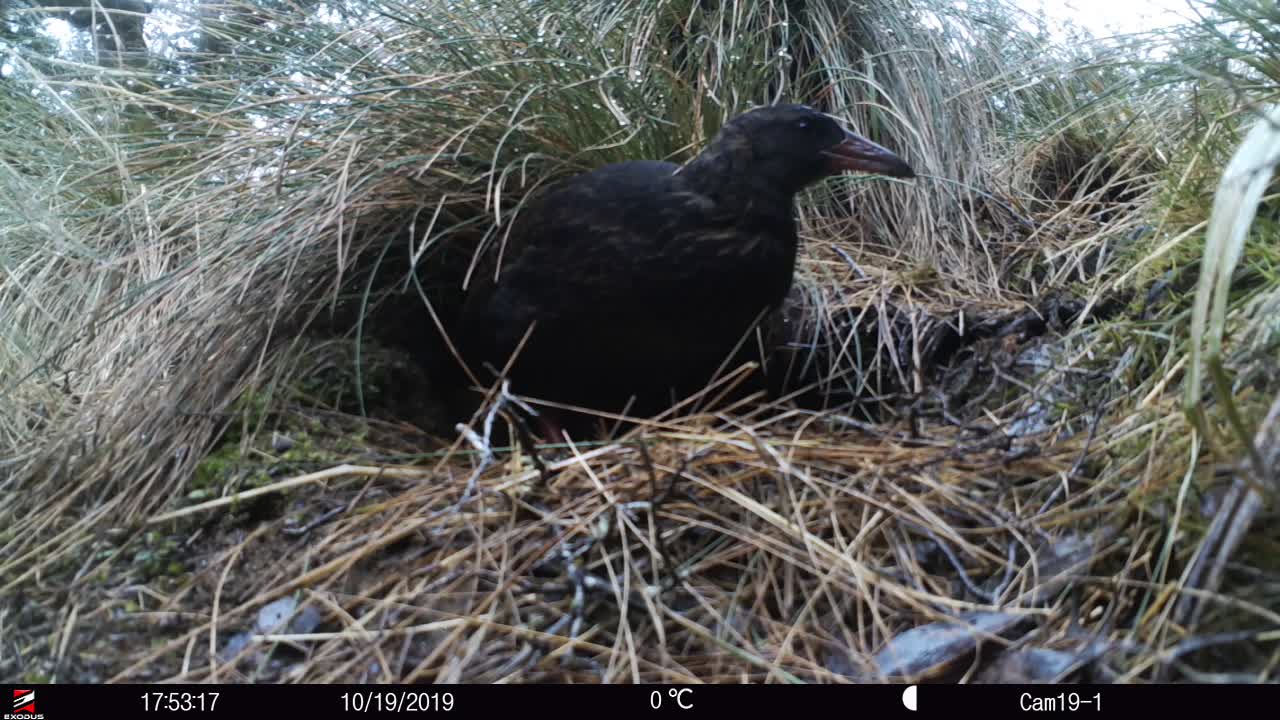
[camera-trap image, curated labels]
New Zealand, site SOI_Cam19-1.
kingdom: Animalia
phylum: Chordata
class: Aves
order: Gruiformes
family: Rallidae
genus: Gallirallus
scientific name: Gallirallus australis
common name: weka